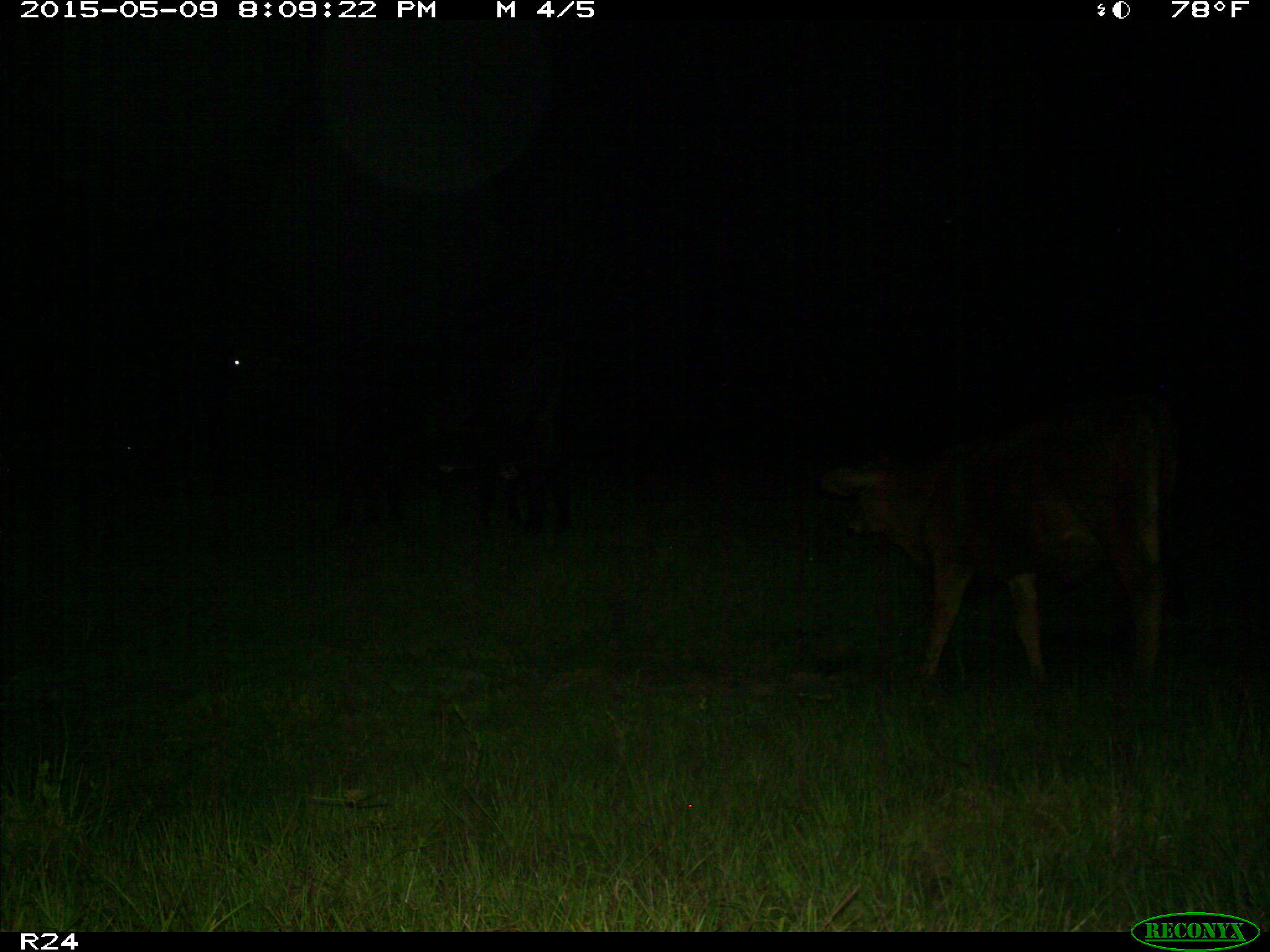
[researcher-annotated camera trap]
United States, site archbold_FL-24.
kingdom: Animalia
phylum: Chordata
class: Mammalia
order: Artiodactyla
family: Bovidae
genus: Bos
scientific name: Bos taurus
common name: domestic cow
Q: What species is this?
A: Bos taurus (domestic cow).